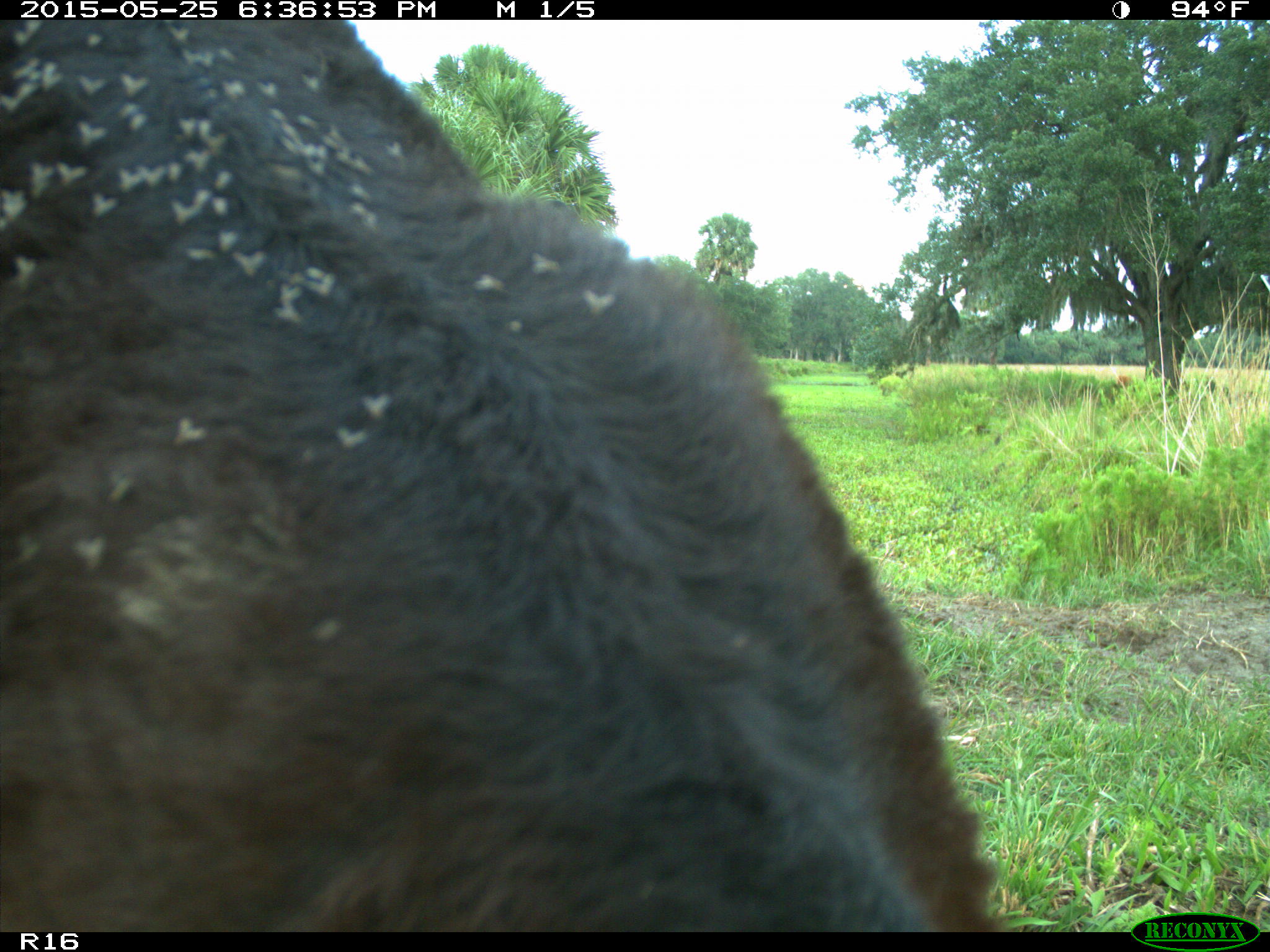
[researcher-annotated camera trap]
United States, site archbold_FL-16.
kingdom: Animalia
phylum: Chordata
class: Mammalia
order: Artiodactyla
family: Bovidae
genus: Bos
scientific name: Bos taurus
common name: domestic cow